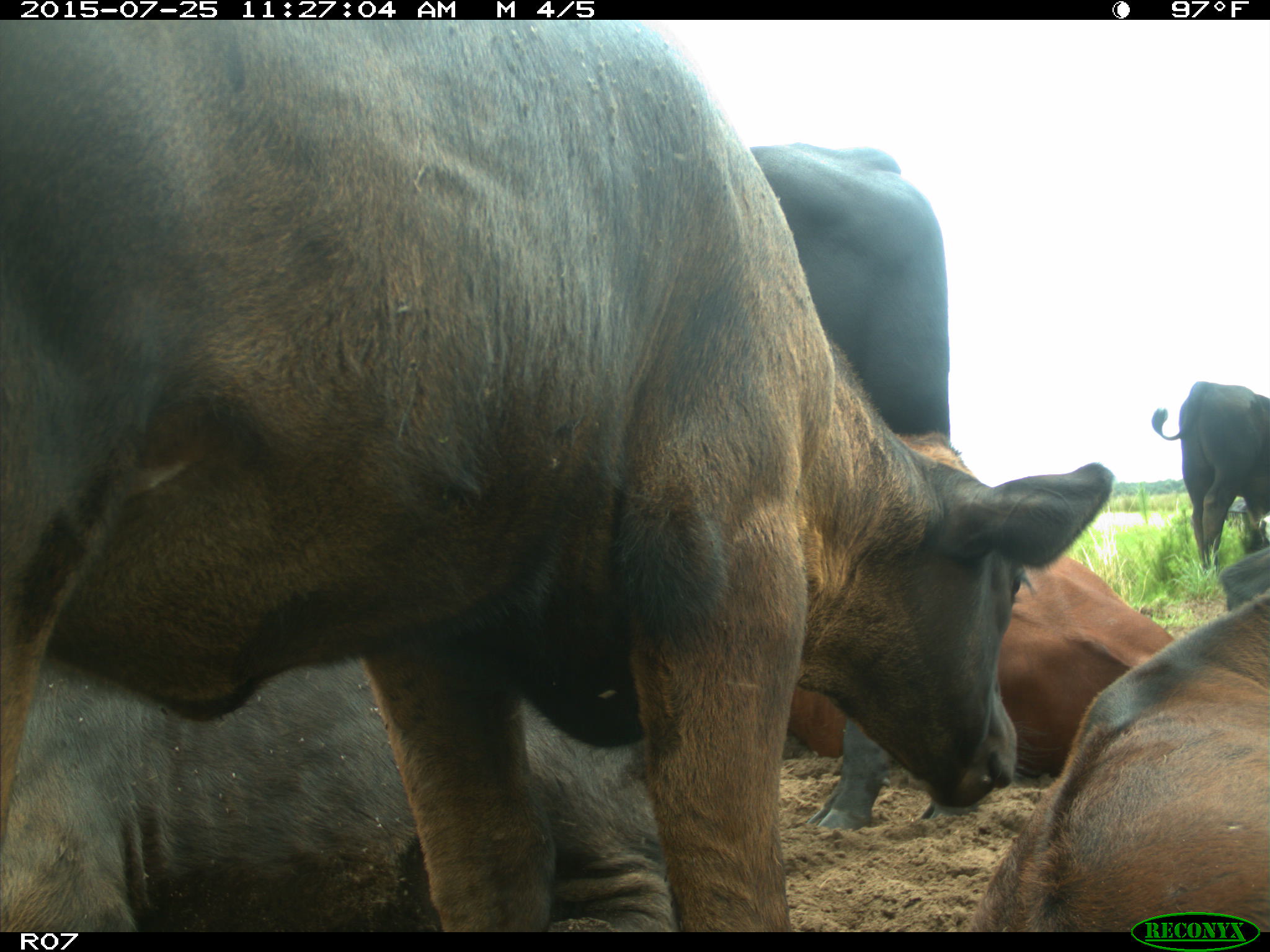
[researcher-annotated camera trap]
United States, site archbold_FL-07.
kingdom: Animalia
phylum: Chordata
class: Mammalia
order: Artiodactyla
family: Bovidae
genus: Bos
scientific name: Bos taurus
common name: domestic cow